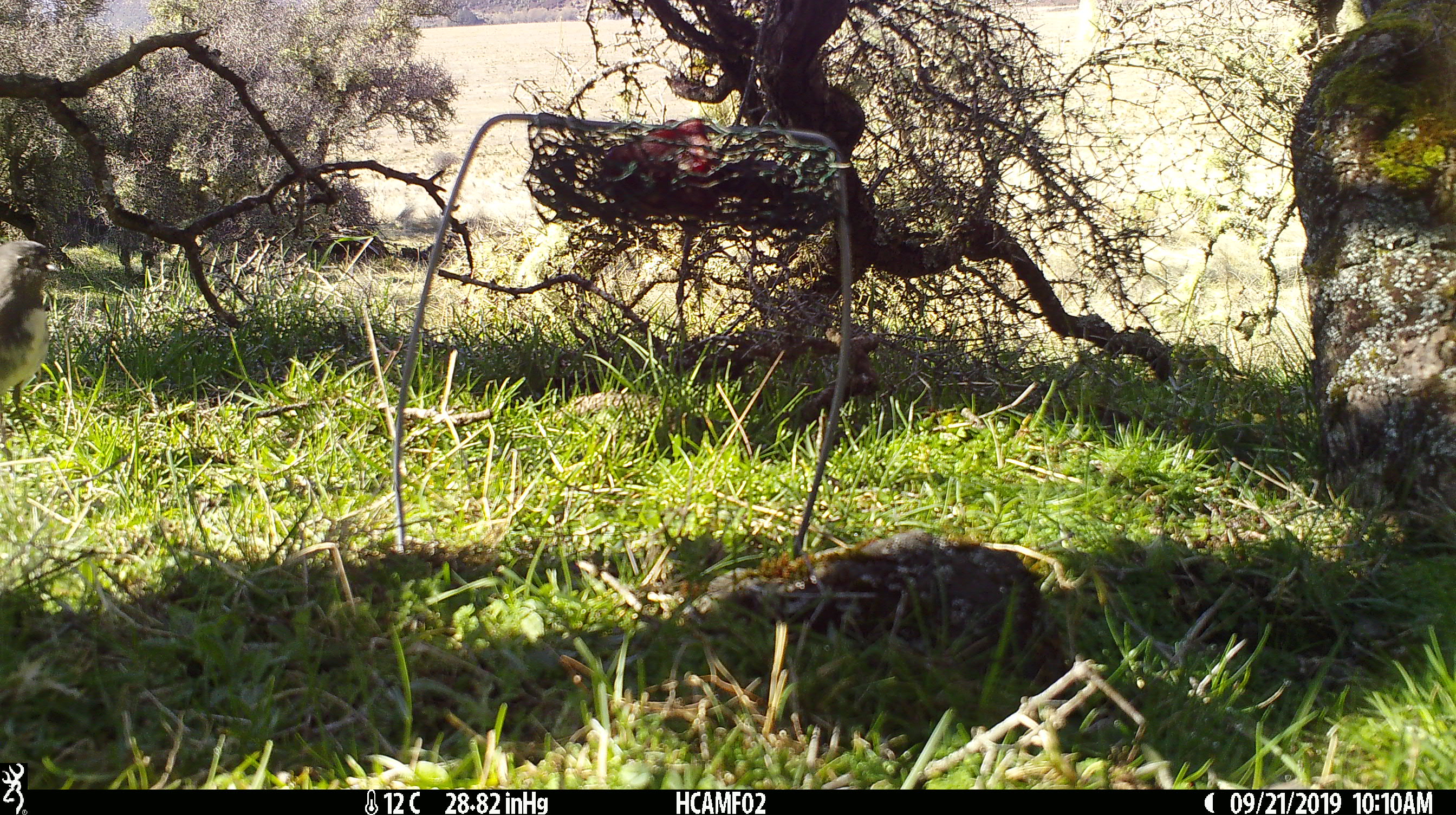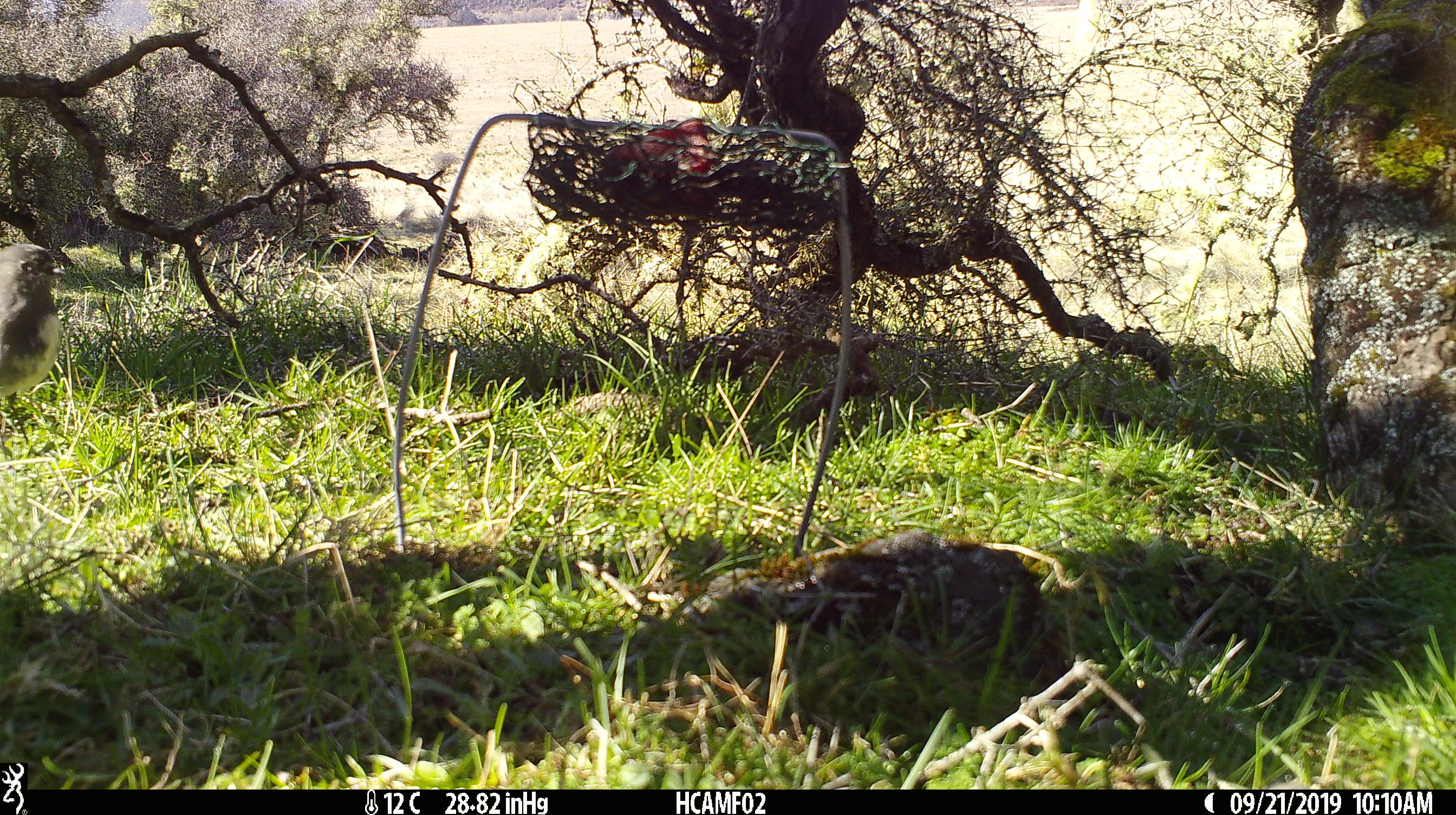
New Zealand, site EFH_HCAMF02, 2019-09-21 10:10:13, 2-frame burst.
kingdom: Animalia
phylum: Chordata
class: Aves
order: Passeriformes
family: Petroicidae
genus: Petroica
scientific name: Petroica australis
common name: new zealand robin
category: robin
Robin (new zealand robin) (Petroica australis).